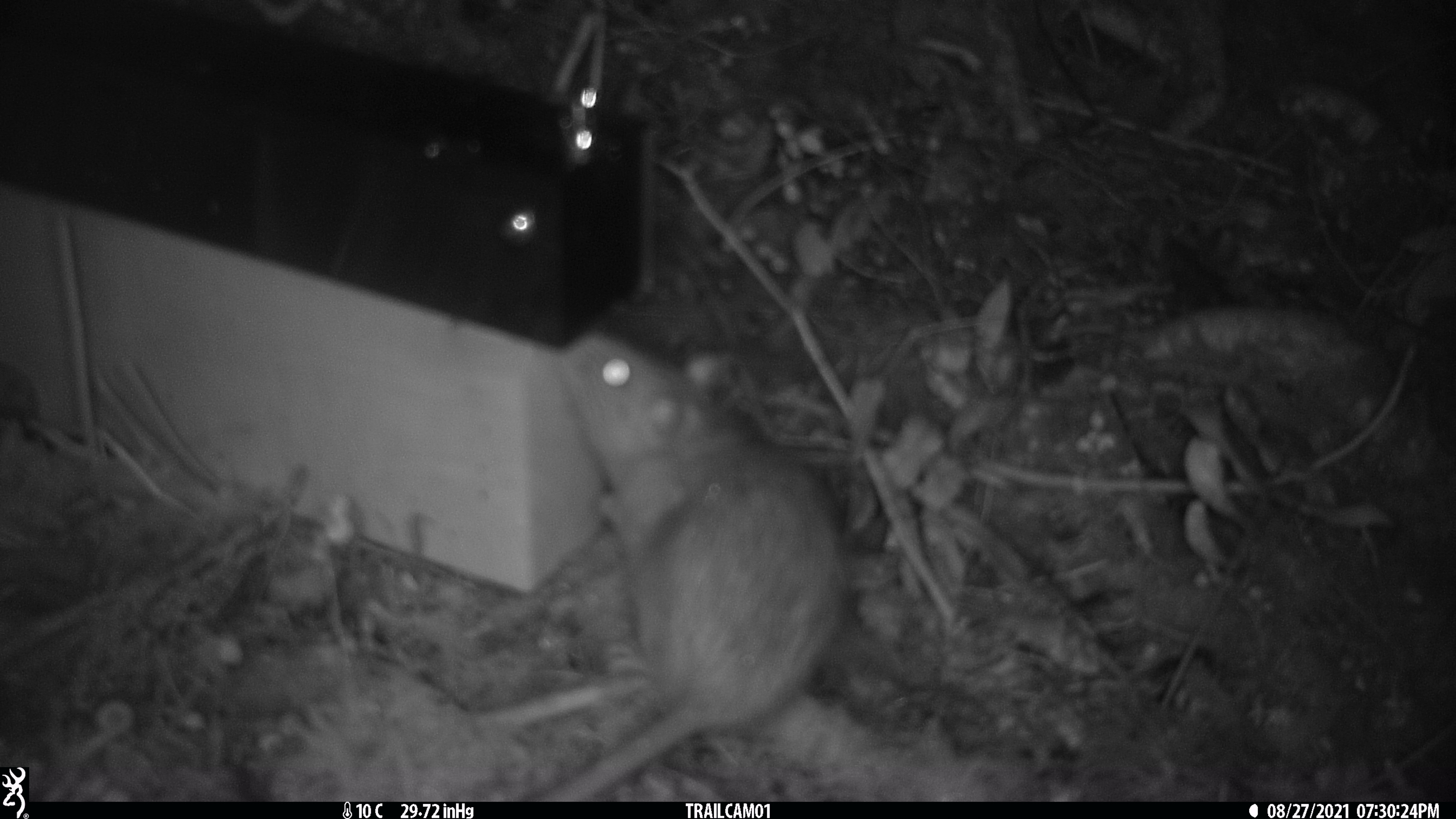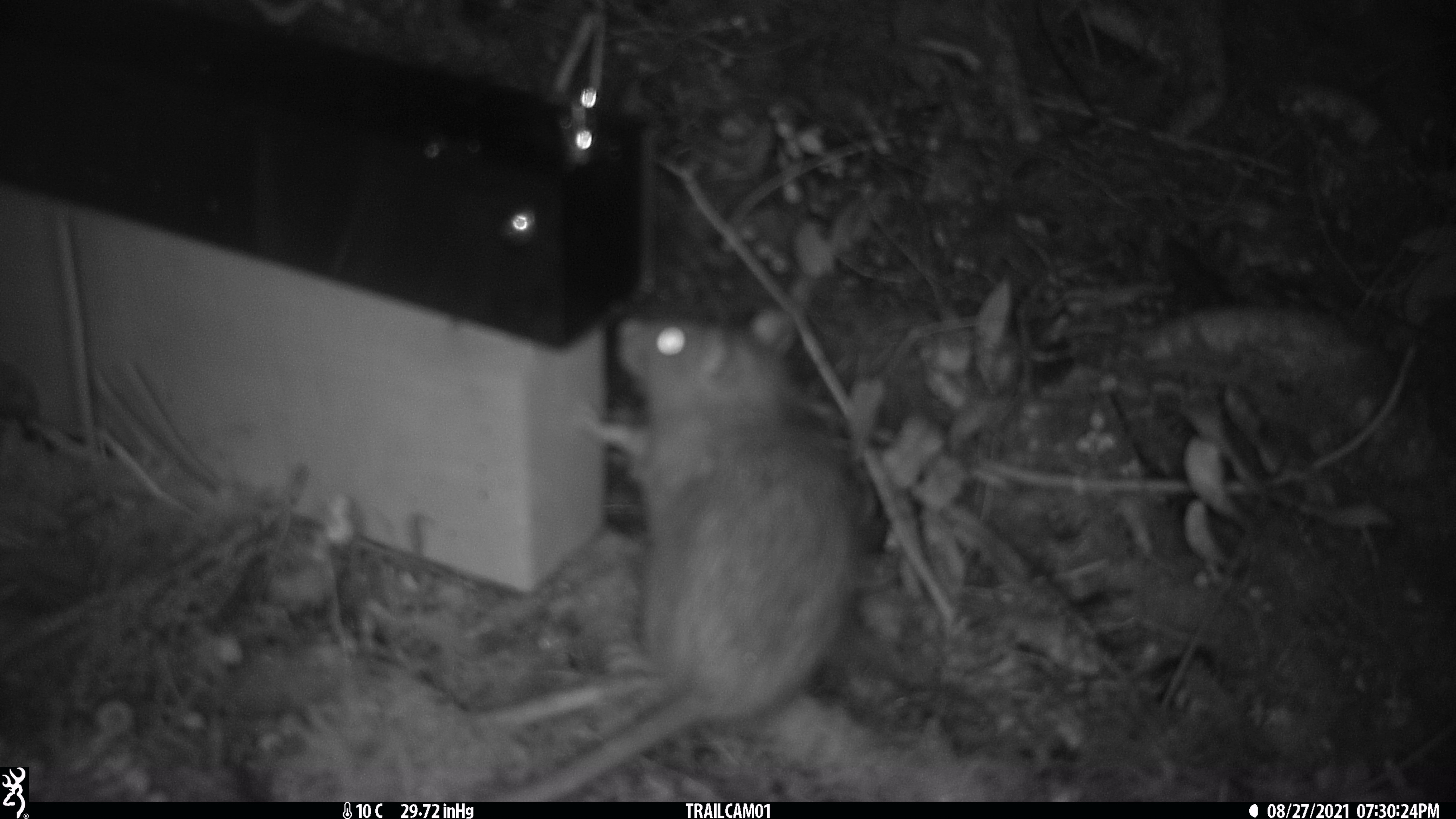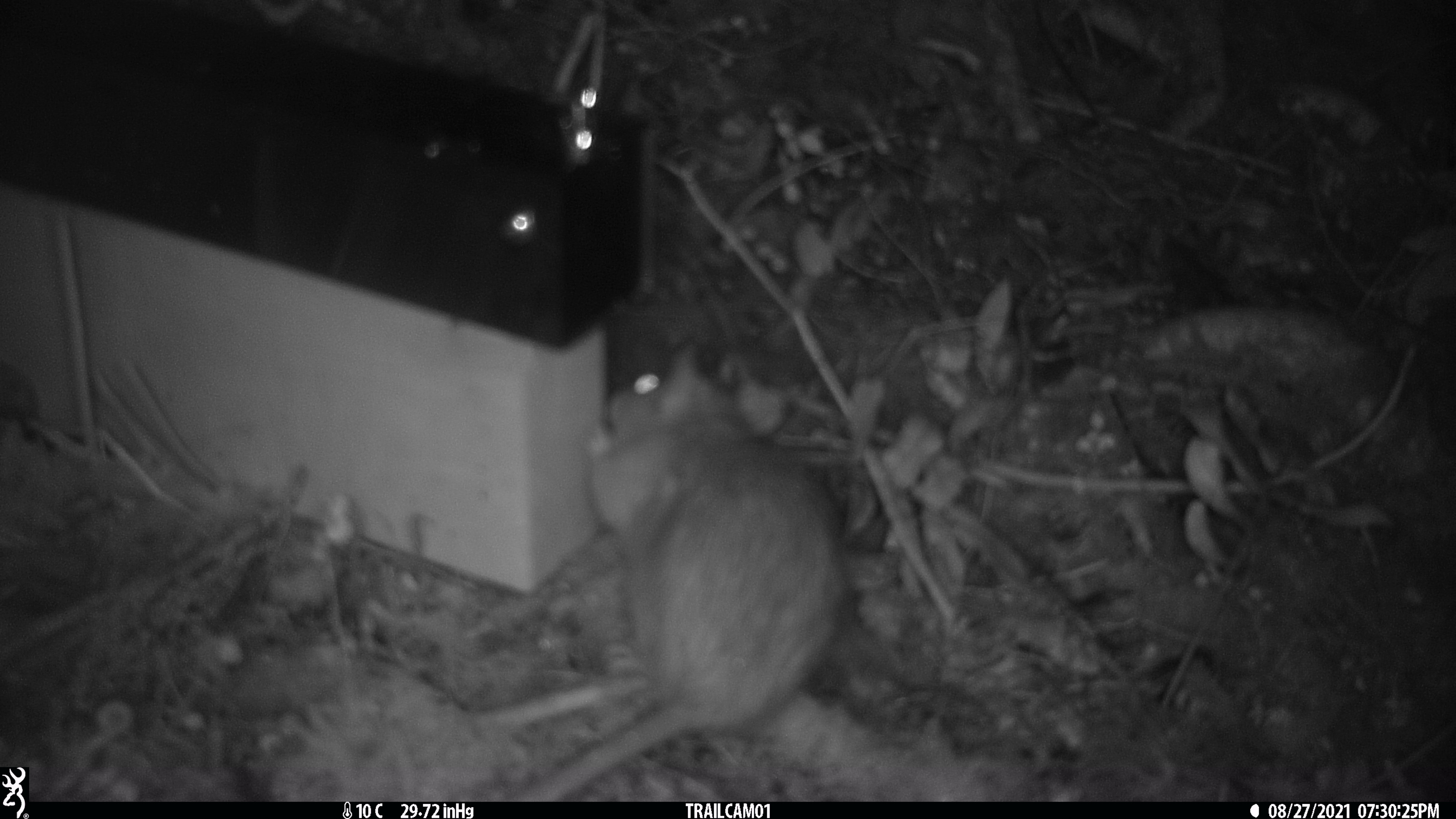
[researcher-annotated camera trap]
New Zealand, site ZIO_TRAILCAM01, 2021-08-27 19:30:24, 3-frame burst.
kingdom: Animalia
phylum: Chordata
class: Mammalia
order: Rodentia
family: Muridae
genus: Rattus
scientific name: Rattus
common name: rat